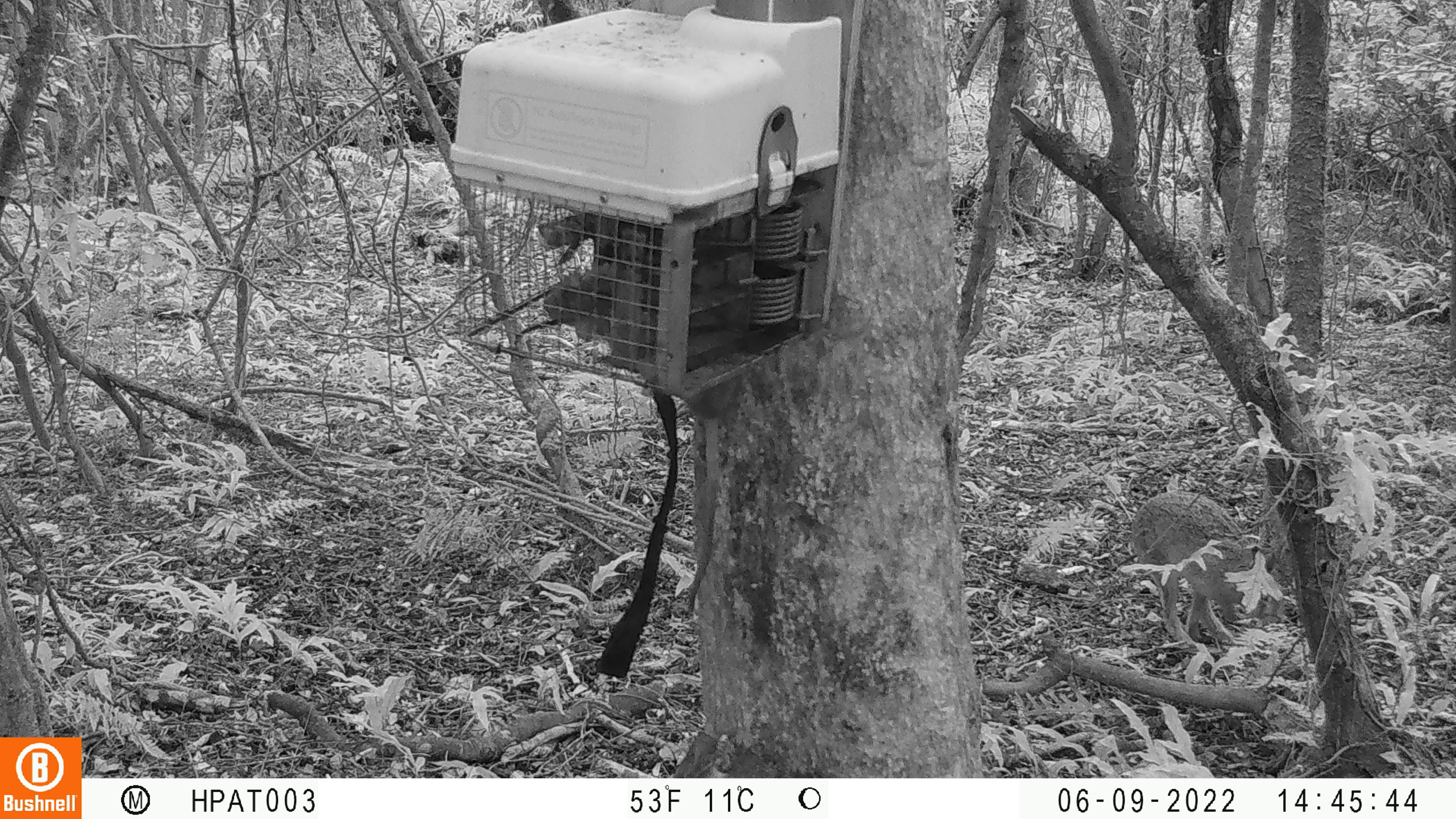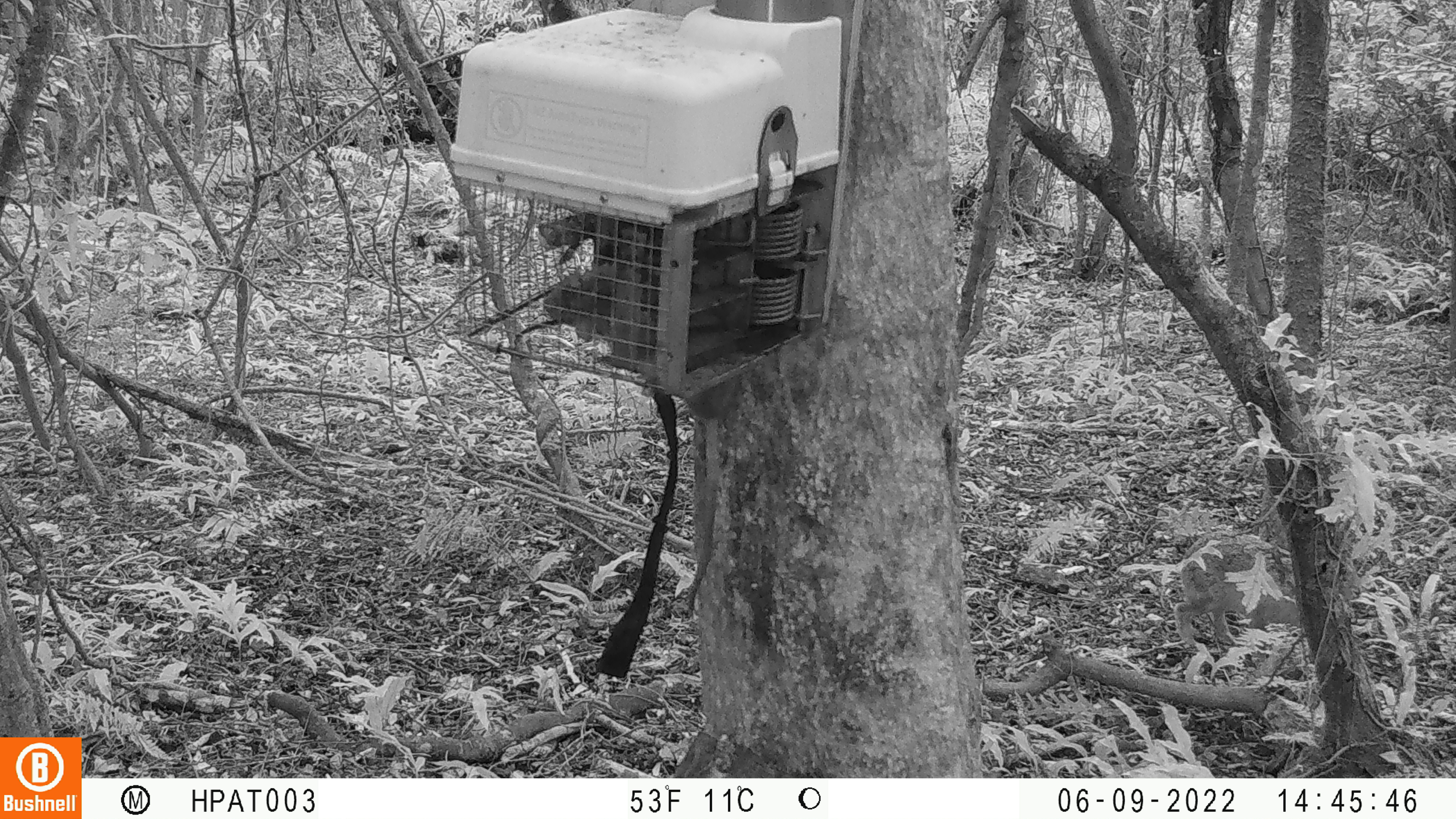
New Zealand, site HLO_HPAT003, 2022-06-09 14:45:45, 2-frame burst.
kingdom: Animalia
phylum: Chordata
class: Mammalia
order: Lagomorpha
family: Leporidae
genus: Lepus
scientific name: Lepus europaeus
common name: brown hare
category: hare